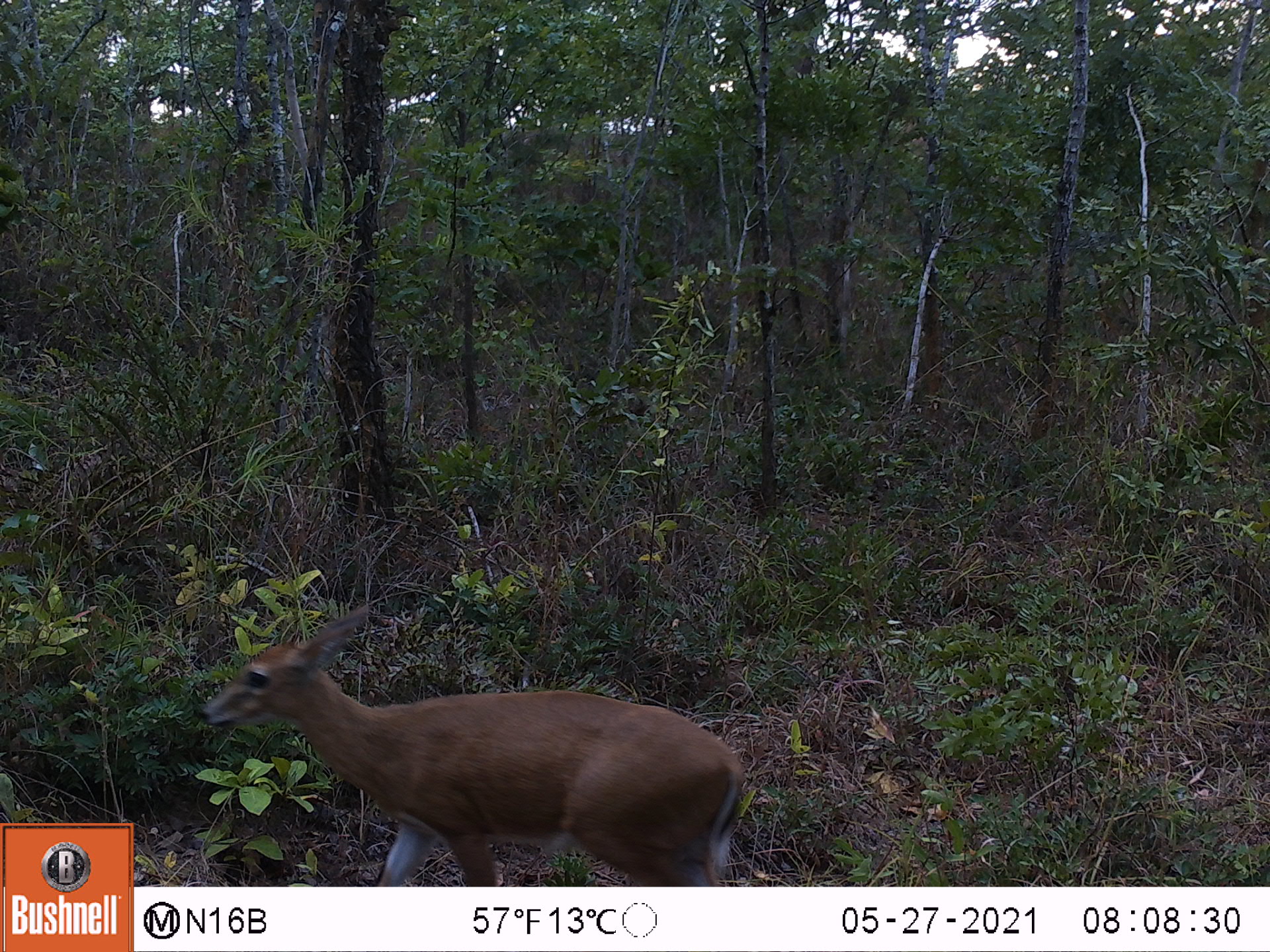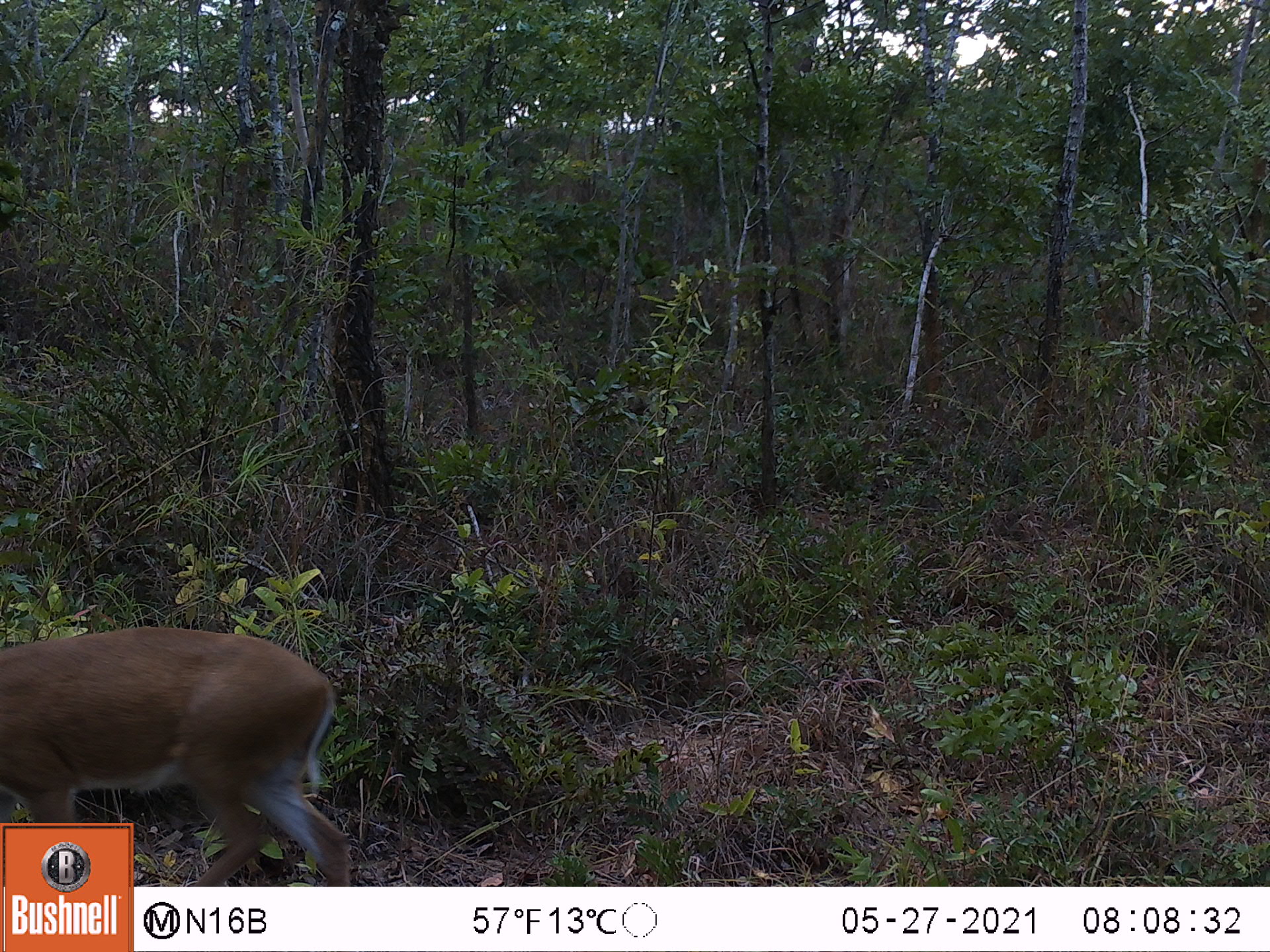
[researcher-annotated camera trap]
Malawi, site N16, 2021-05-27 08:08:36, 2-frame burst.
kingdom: Animalia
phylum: Chordata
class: Mammalia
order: Artiodactyla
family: Bovidae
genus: Sylvicapra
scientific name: Sylvicapra grimmia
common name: common duiker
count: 1